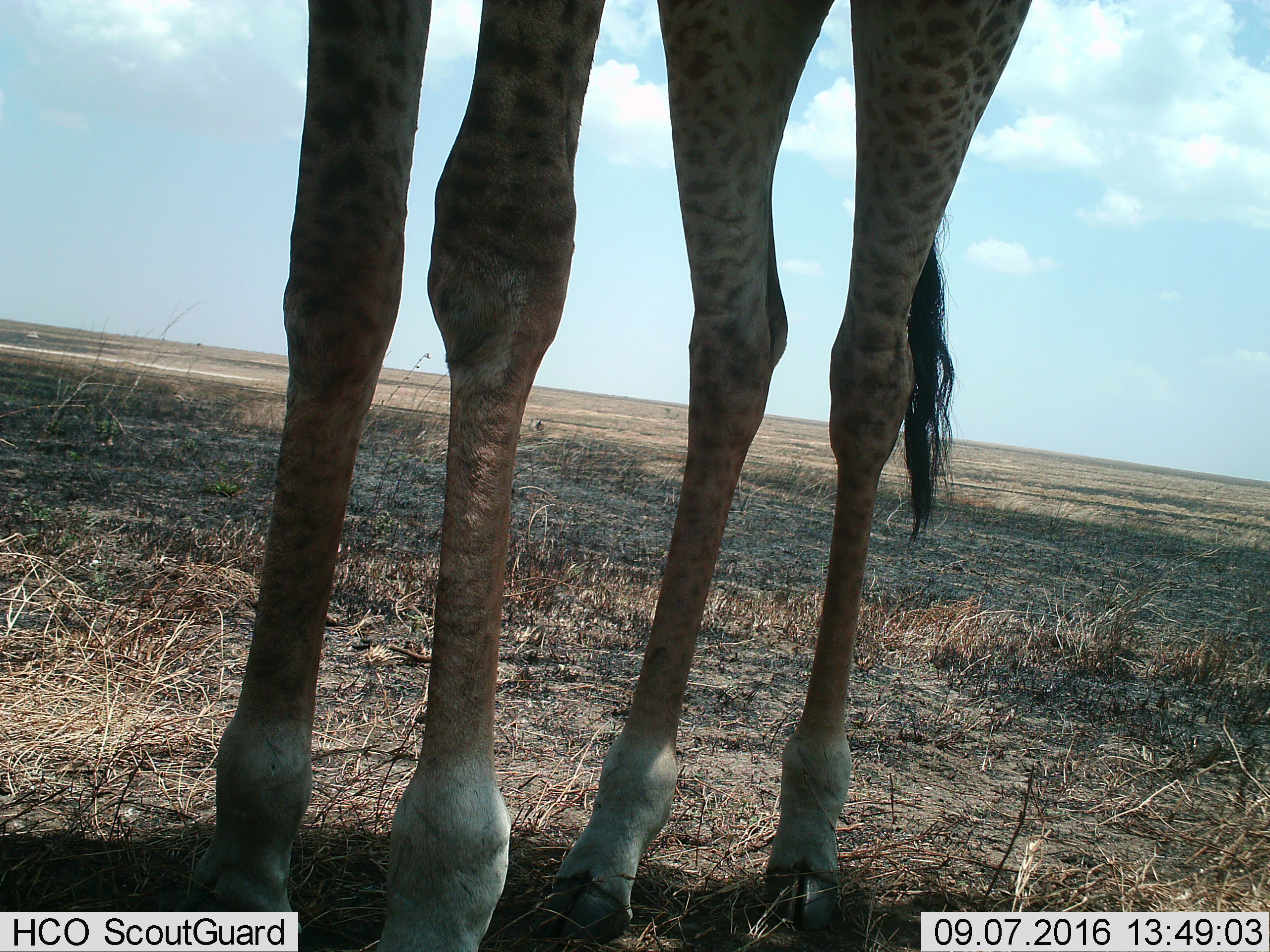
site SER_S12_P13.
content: unidentified animal